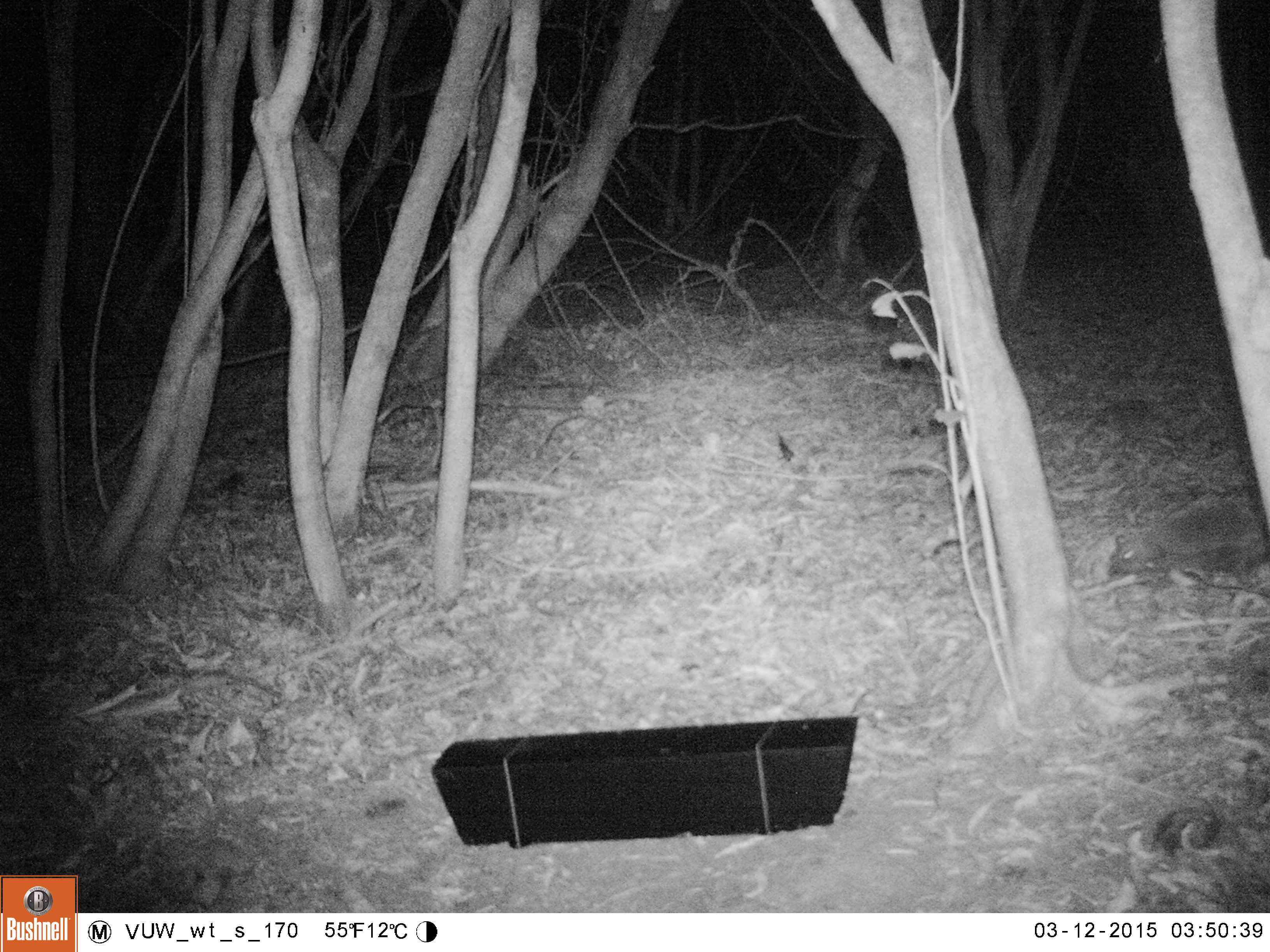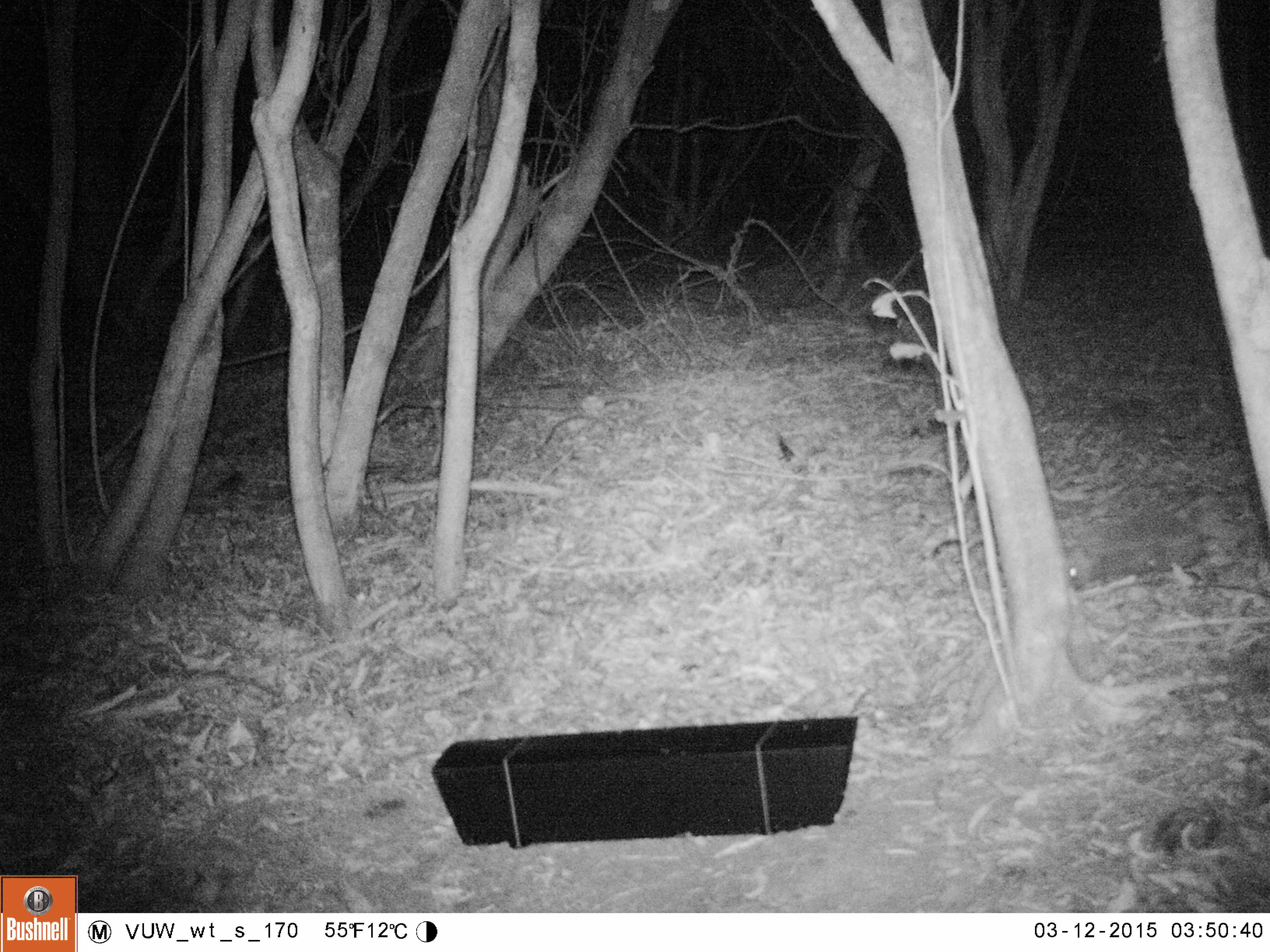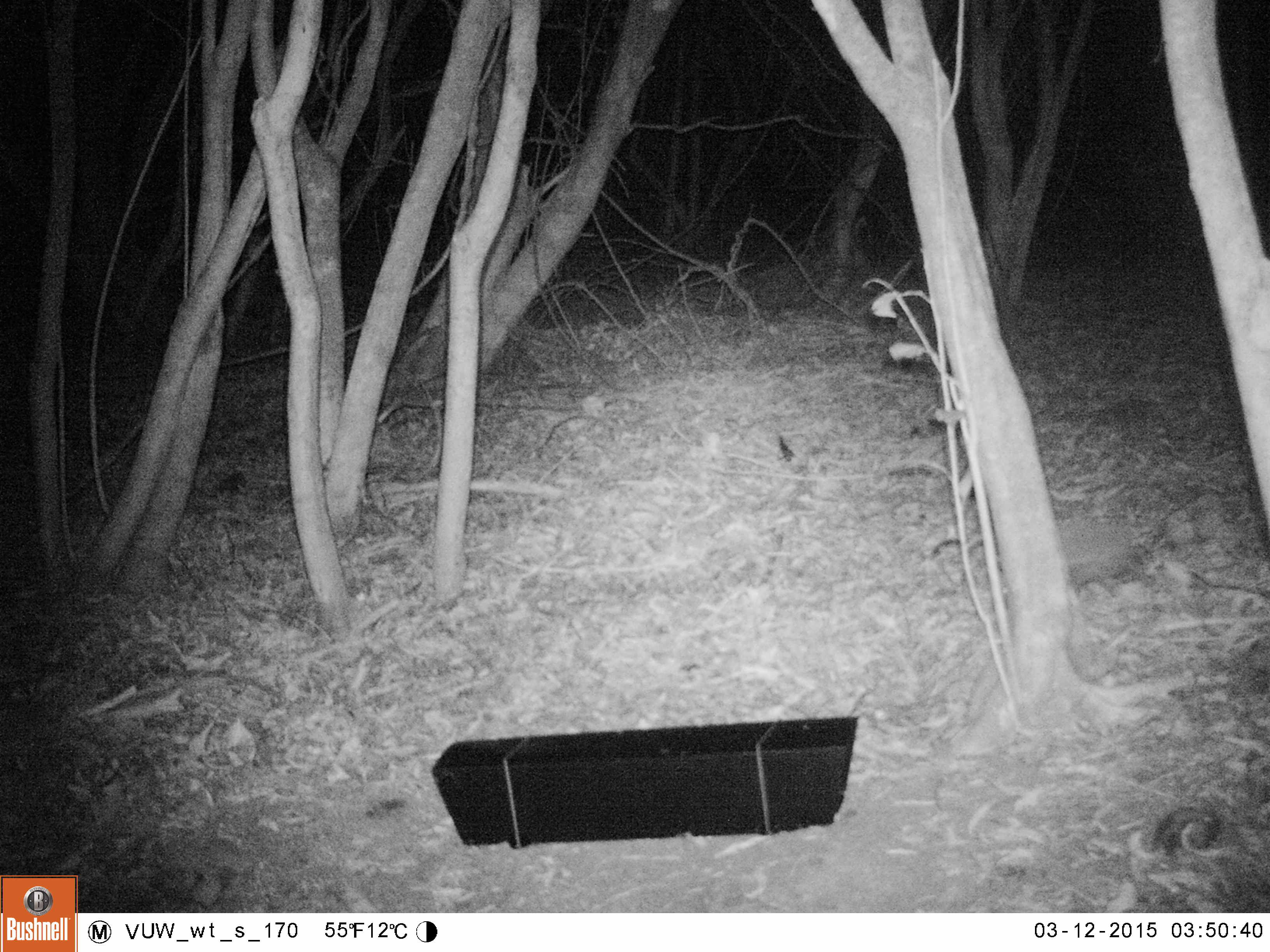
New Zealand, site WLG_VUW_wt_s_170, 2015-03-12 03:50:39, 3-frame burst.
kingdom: Animalia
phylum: Chordata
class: Mammalia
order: Eulipotyphla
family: Erinaceidae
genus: Erinaceus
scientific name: Erinaceus europaeus europaeus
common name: european hedgehog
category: hedgehog